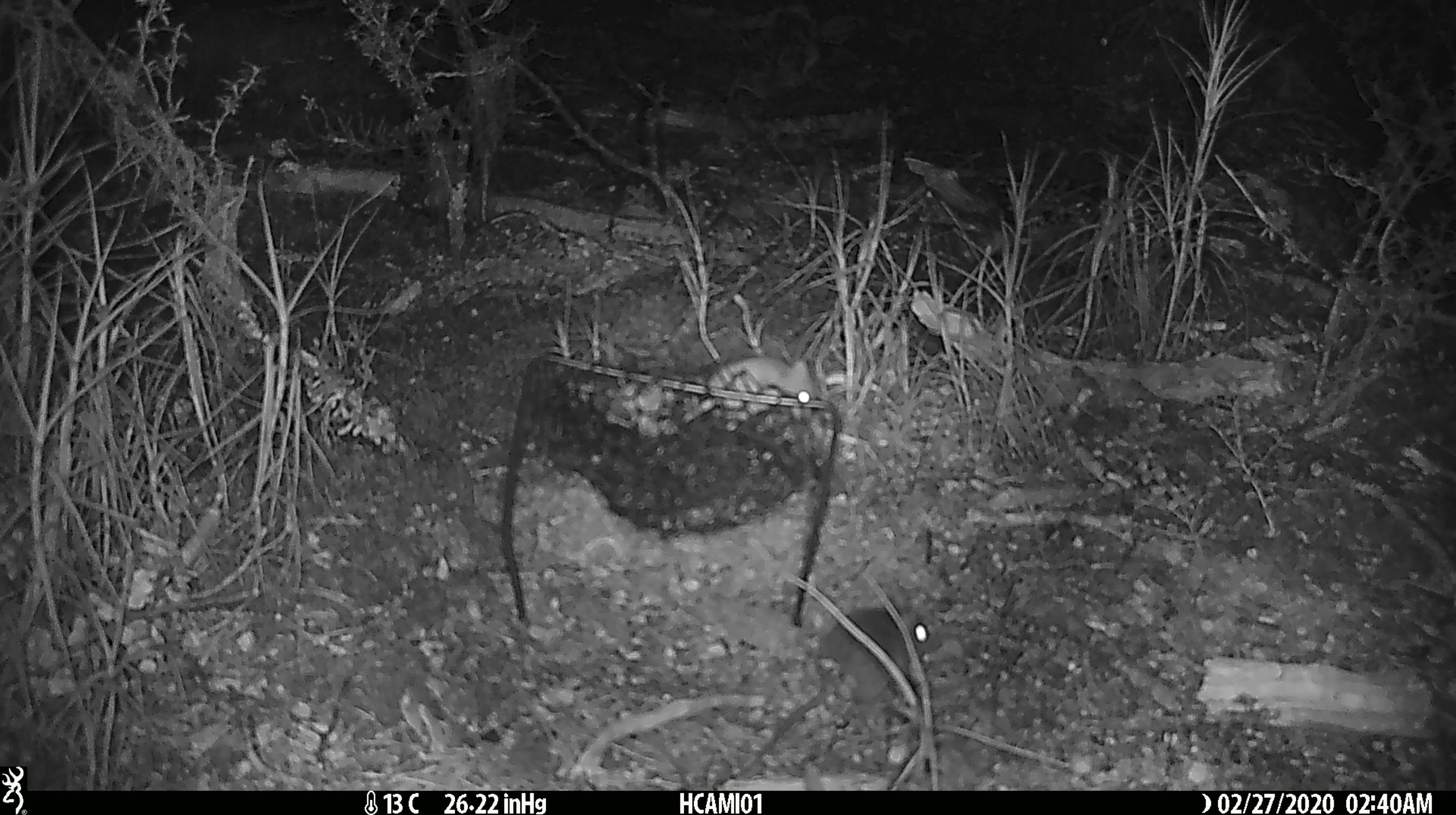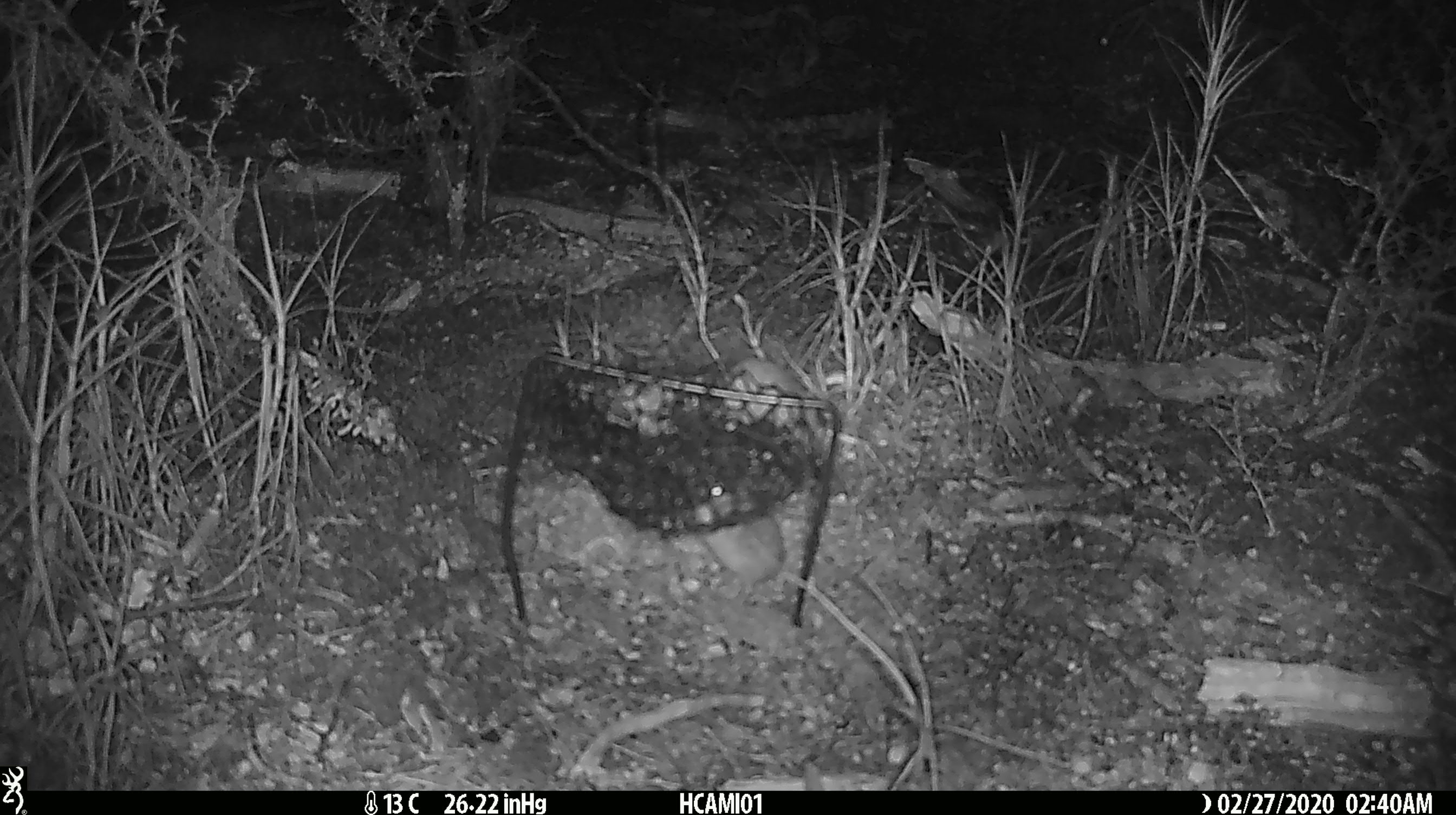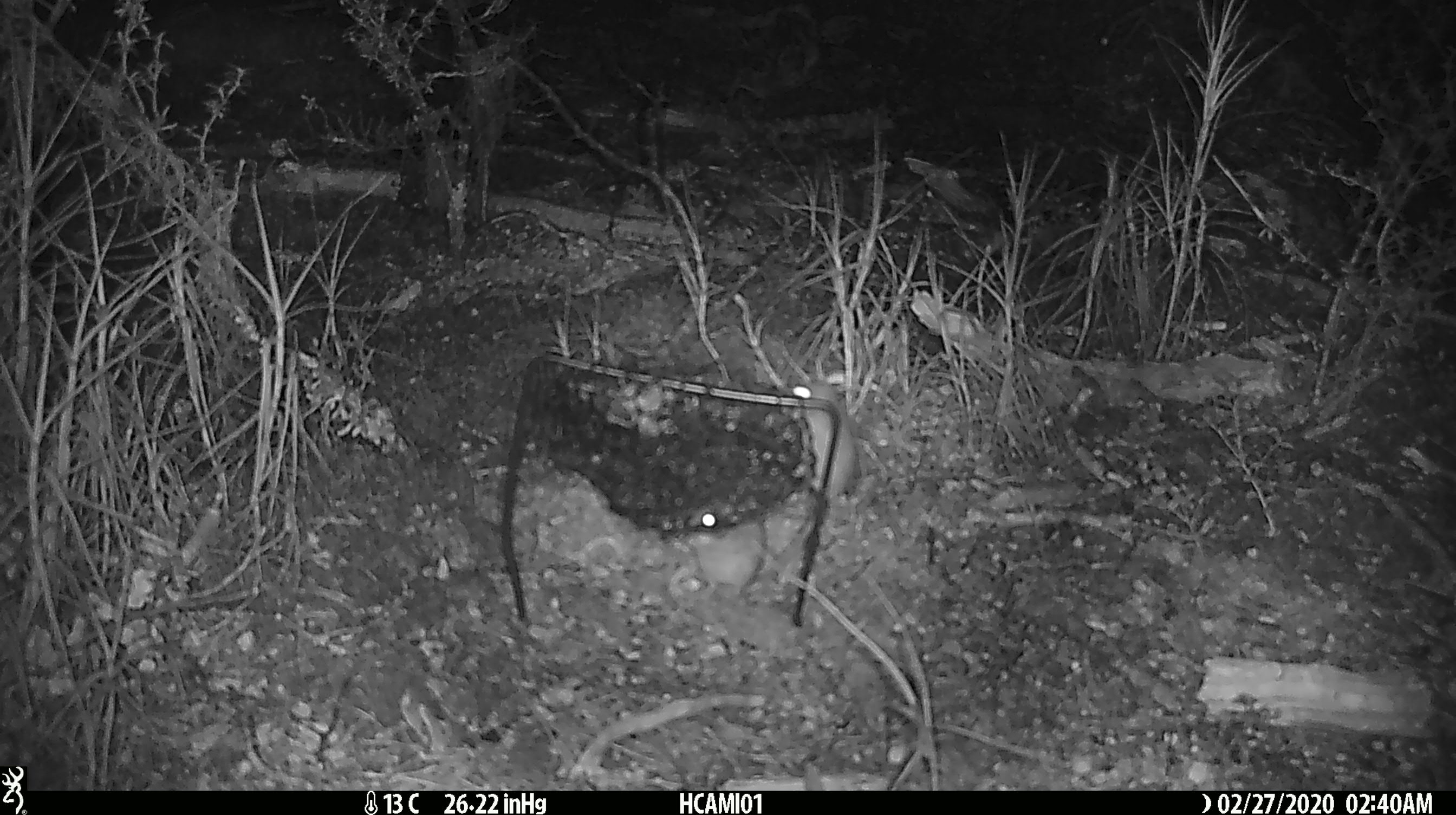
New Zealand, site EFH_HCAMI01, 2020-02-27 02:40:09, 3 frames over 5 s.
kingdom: Animalia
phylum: Chordata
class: Mammalia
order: Rodentia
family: Muridae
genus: Mus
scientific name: Mus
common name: mouse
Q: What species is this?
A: Mouse (Mus).